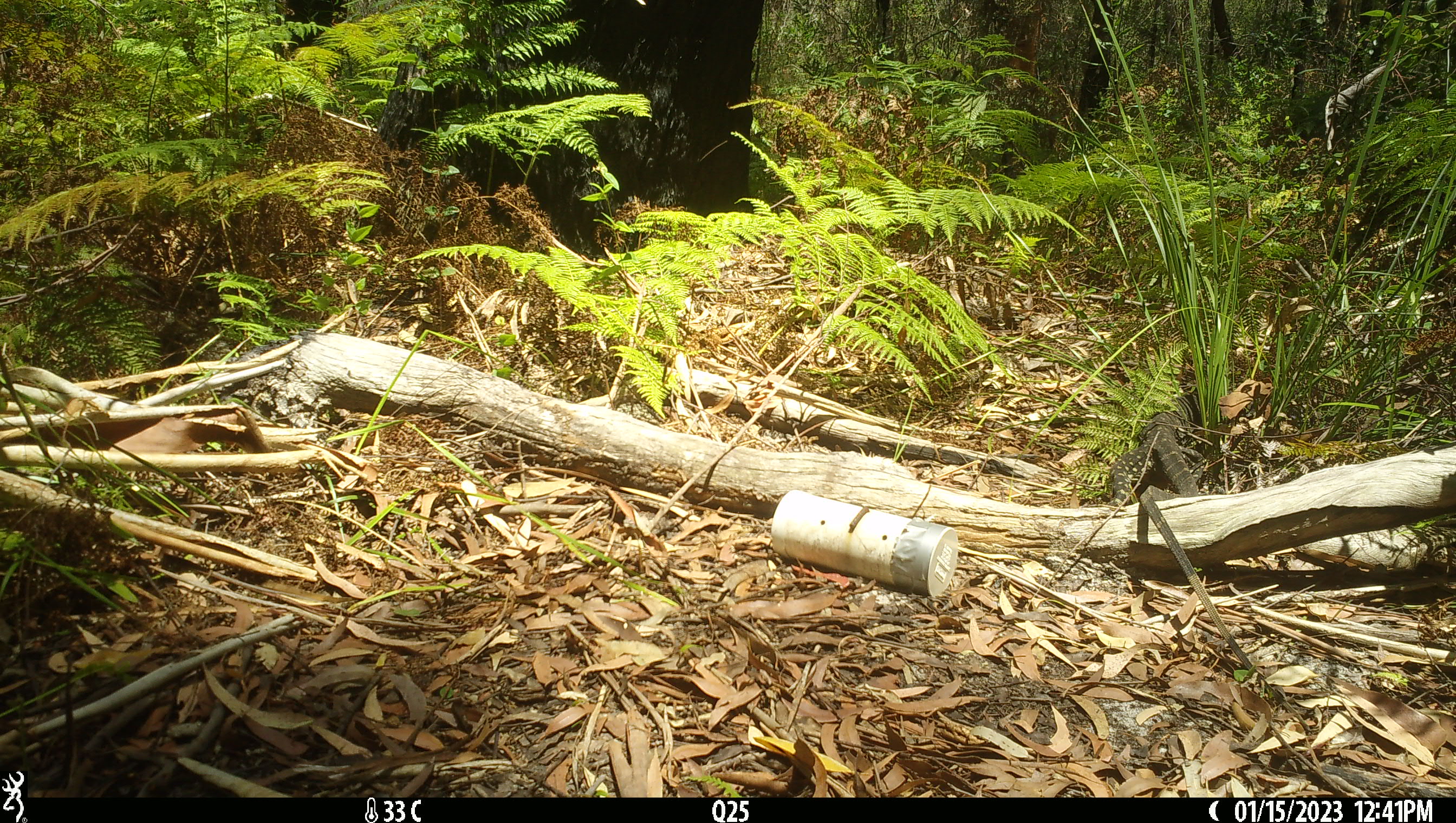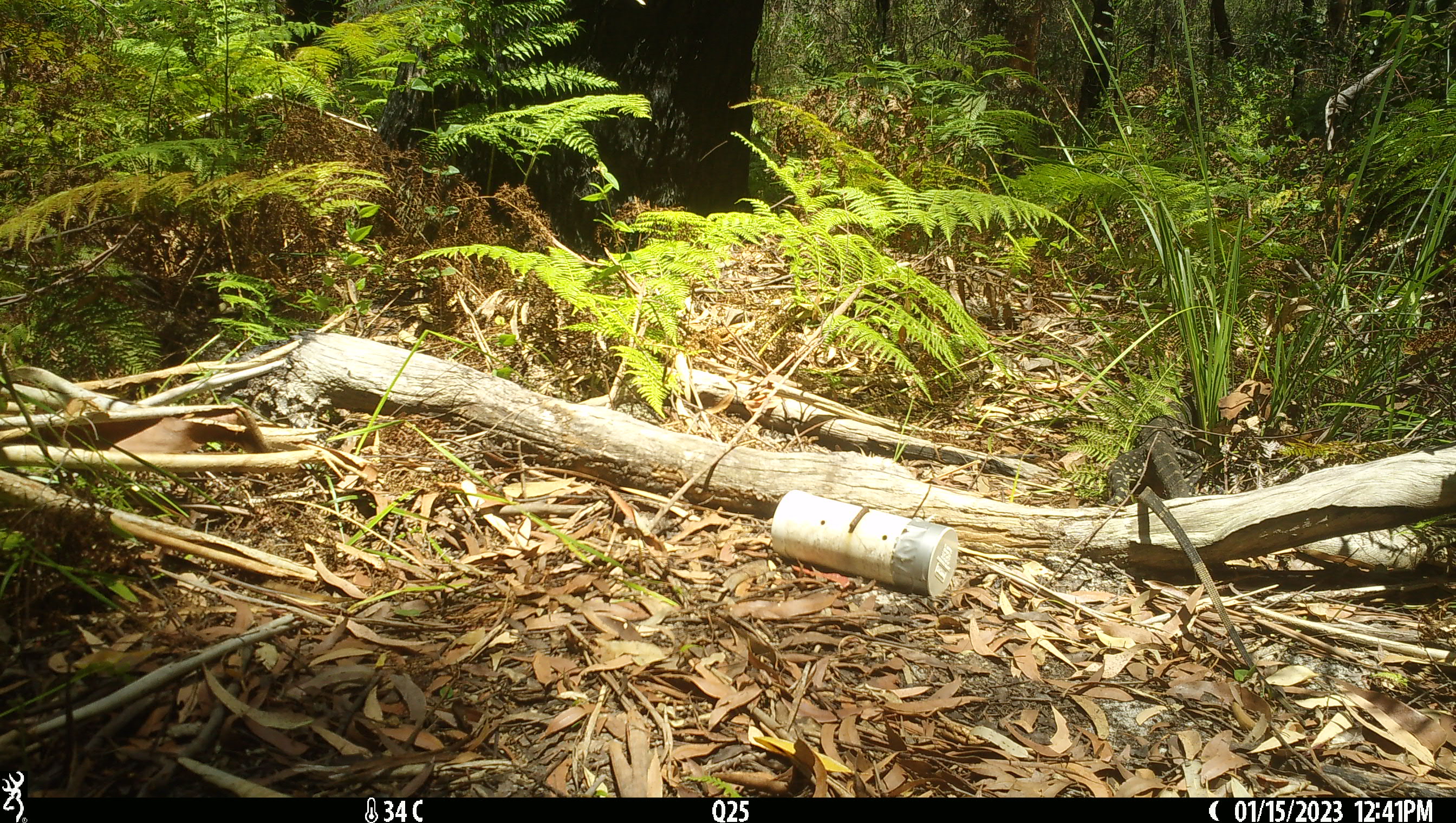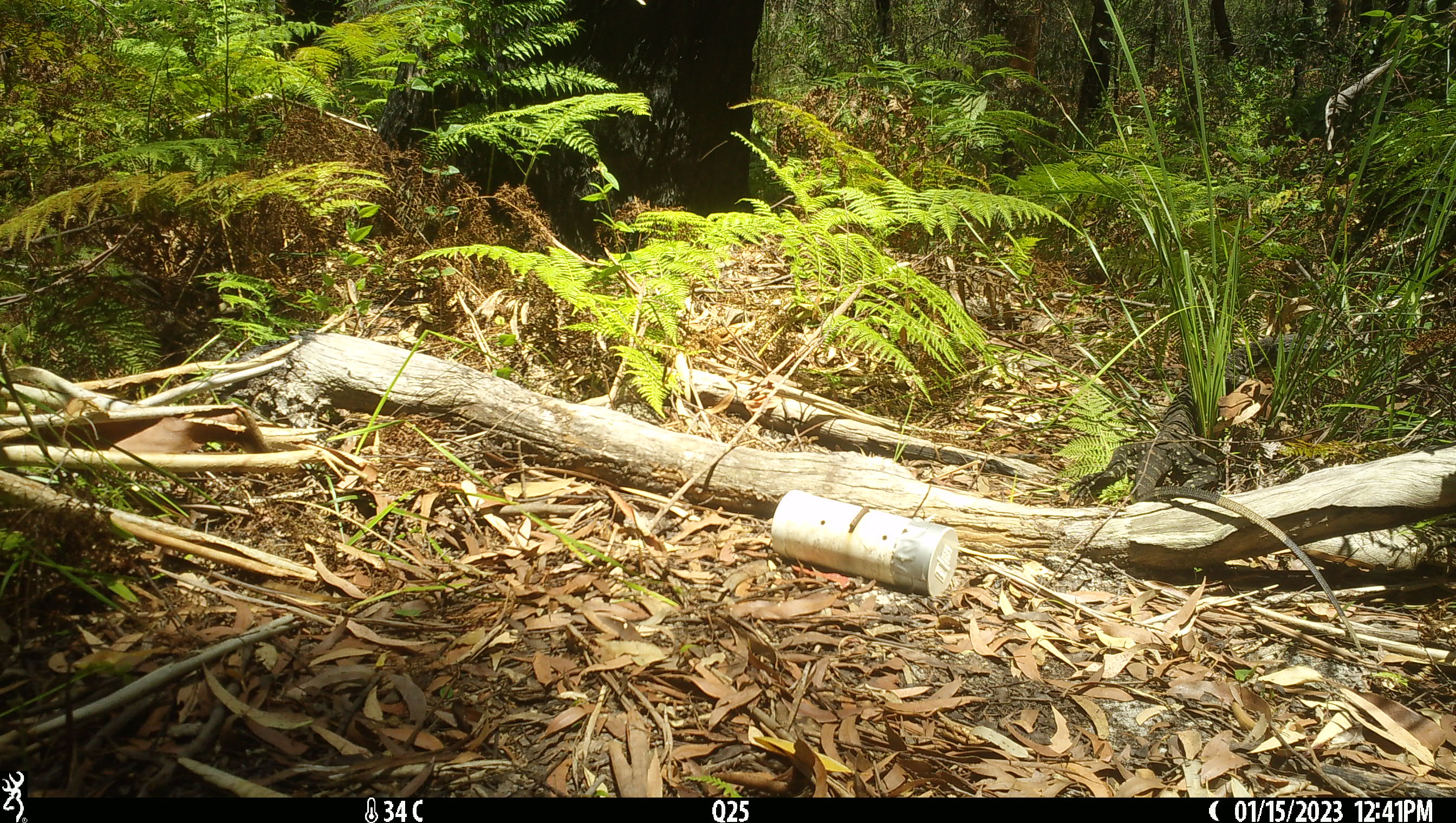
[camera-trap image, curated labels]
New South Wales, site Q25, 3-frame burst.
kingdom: Animalia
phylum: Chordata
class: Reptilia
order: Squamata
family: Varanidae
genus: Varanus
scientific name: Varanus varius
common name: lace monitor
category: goanna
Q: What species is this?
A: Goanna (lace monitor) (Varanus varius).